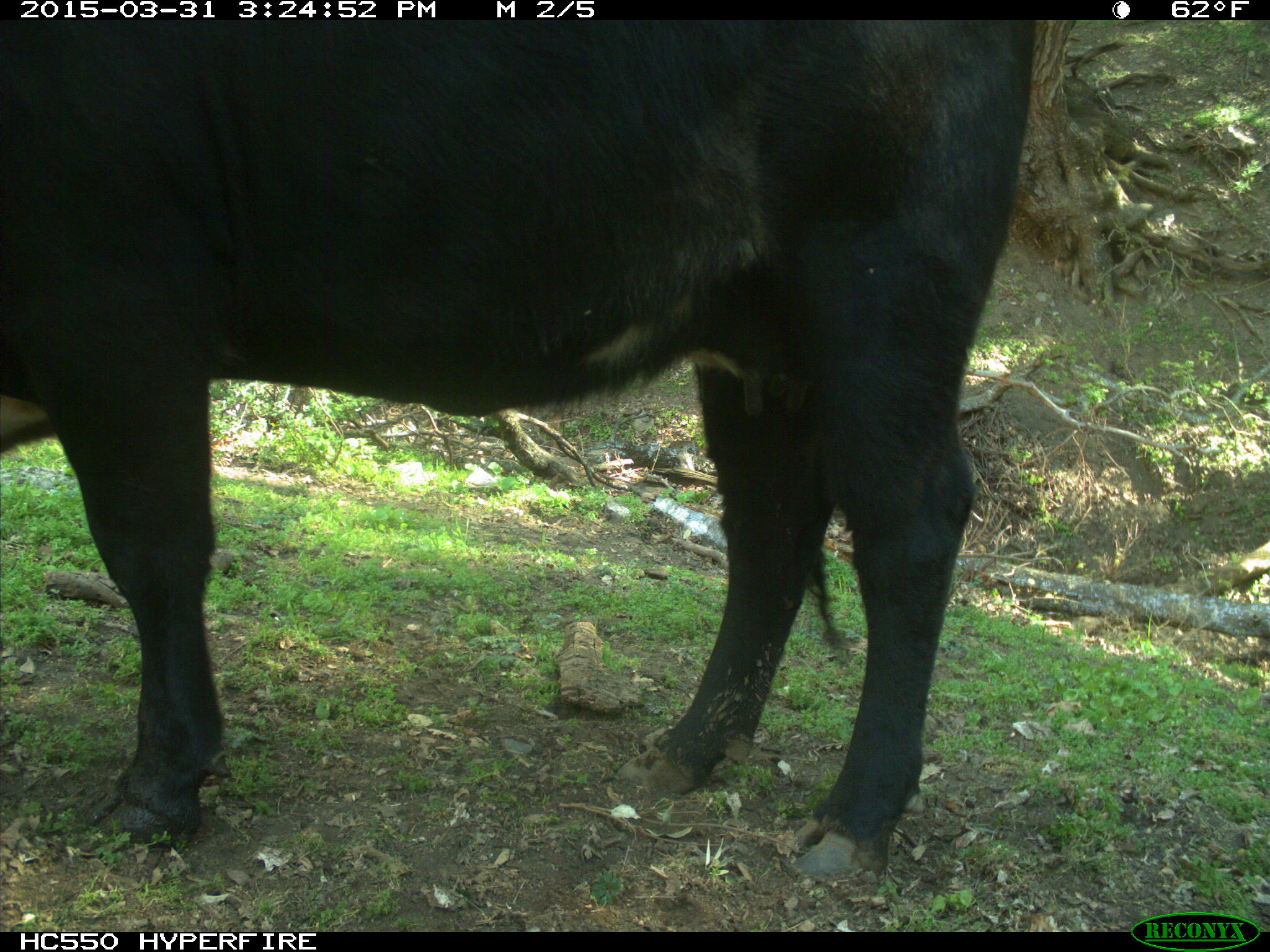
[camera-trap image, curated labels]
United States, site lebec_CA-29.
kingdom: Animalia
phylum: Chordata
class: Mammalia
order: Artiodactyla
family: Bovidae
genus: Bos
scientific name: Bos taurus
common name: domestic cow